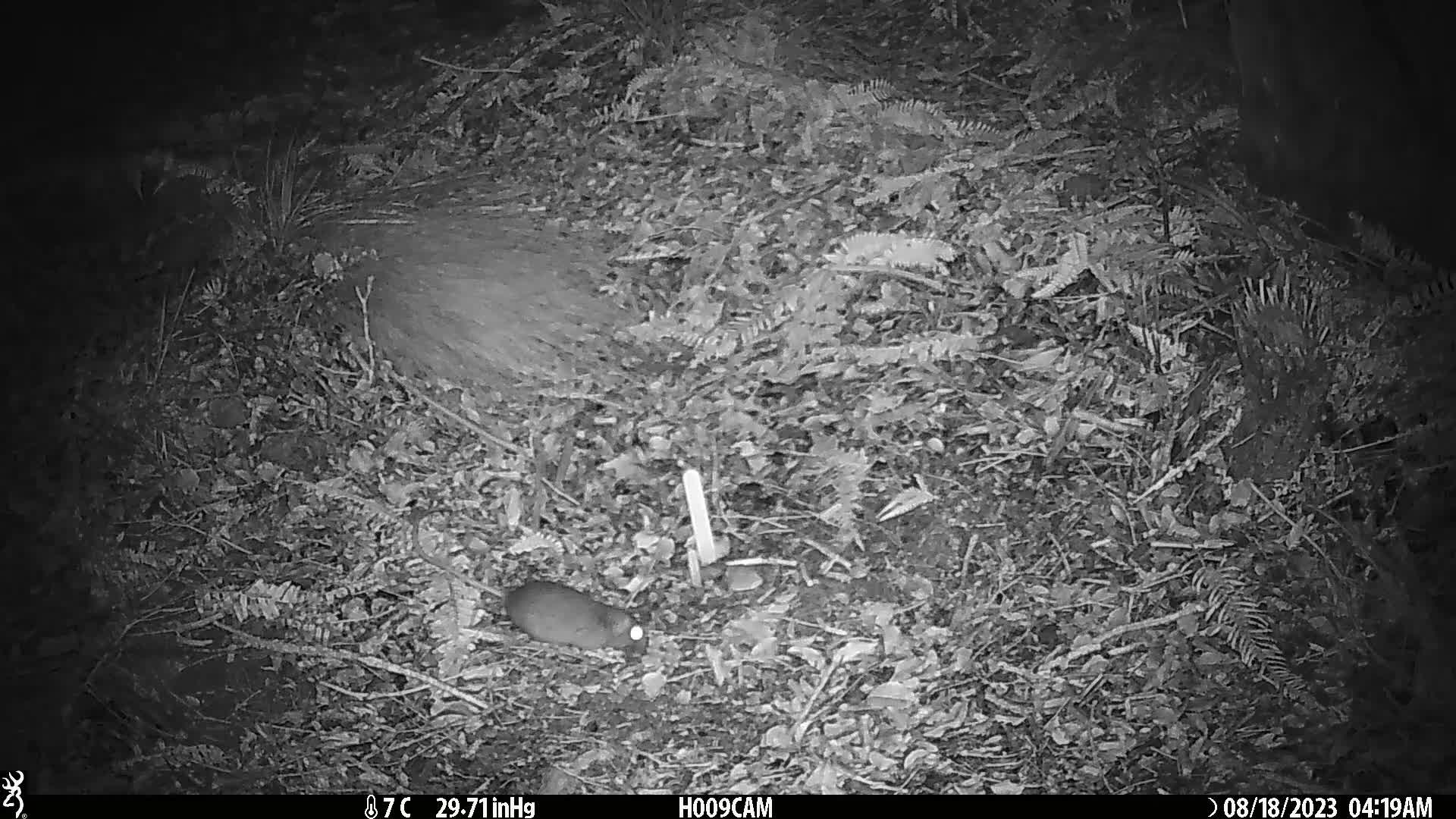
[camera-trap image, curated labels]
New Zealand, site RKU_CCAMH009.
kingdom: Animalia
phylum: Chordata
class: Mammalia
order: Rodentia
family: Muridae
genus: Rattus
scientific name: Rattus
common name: rat